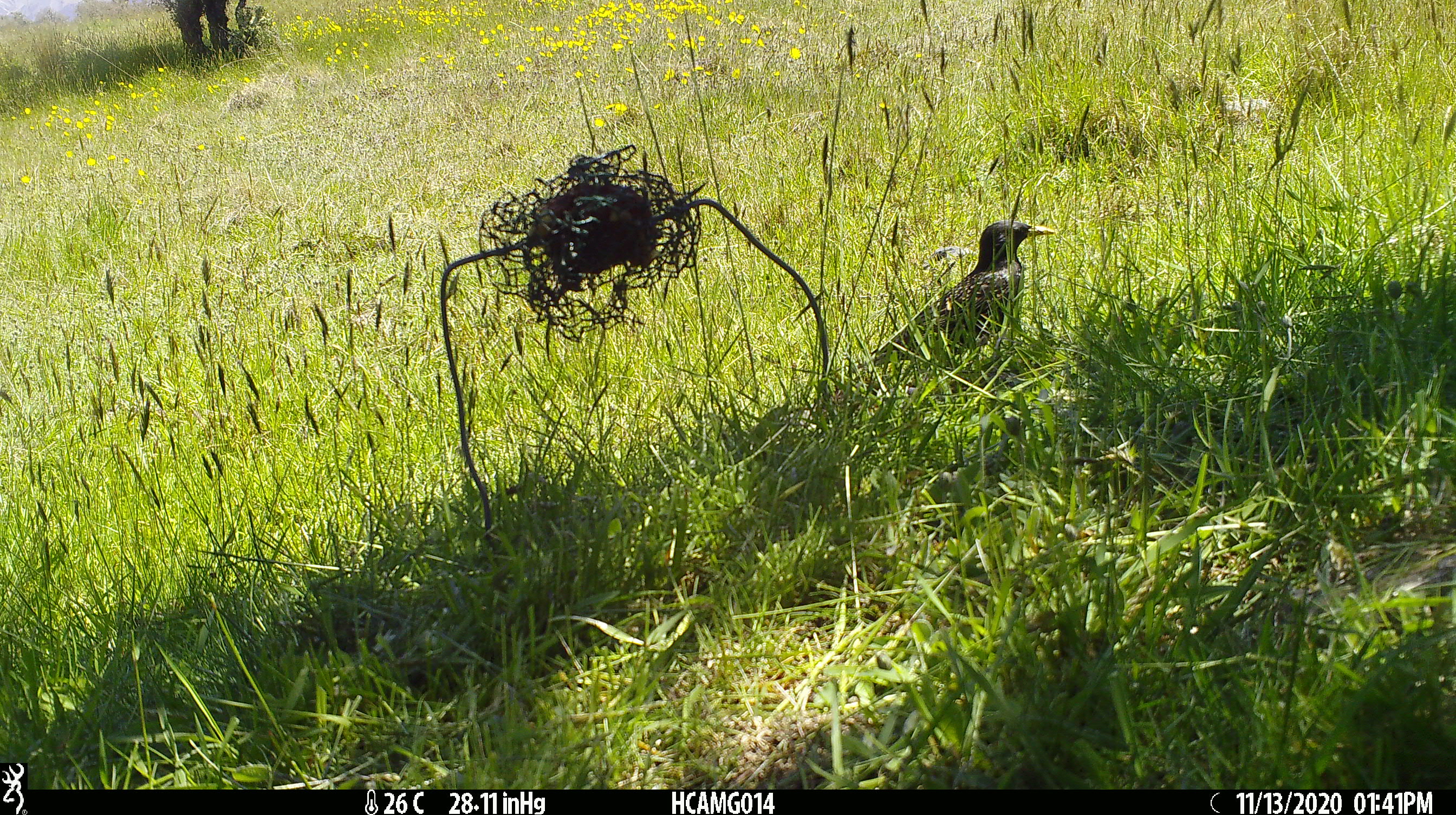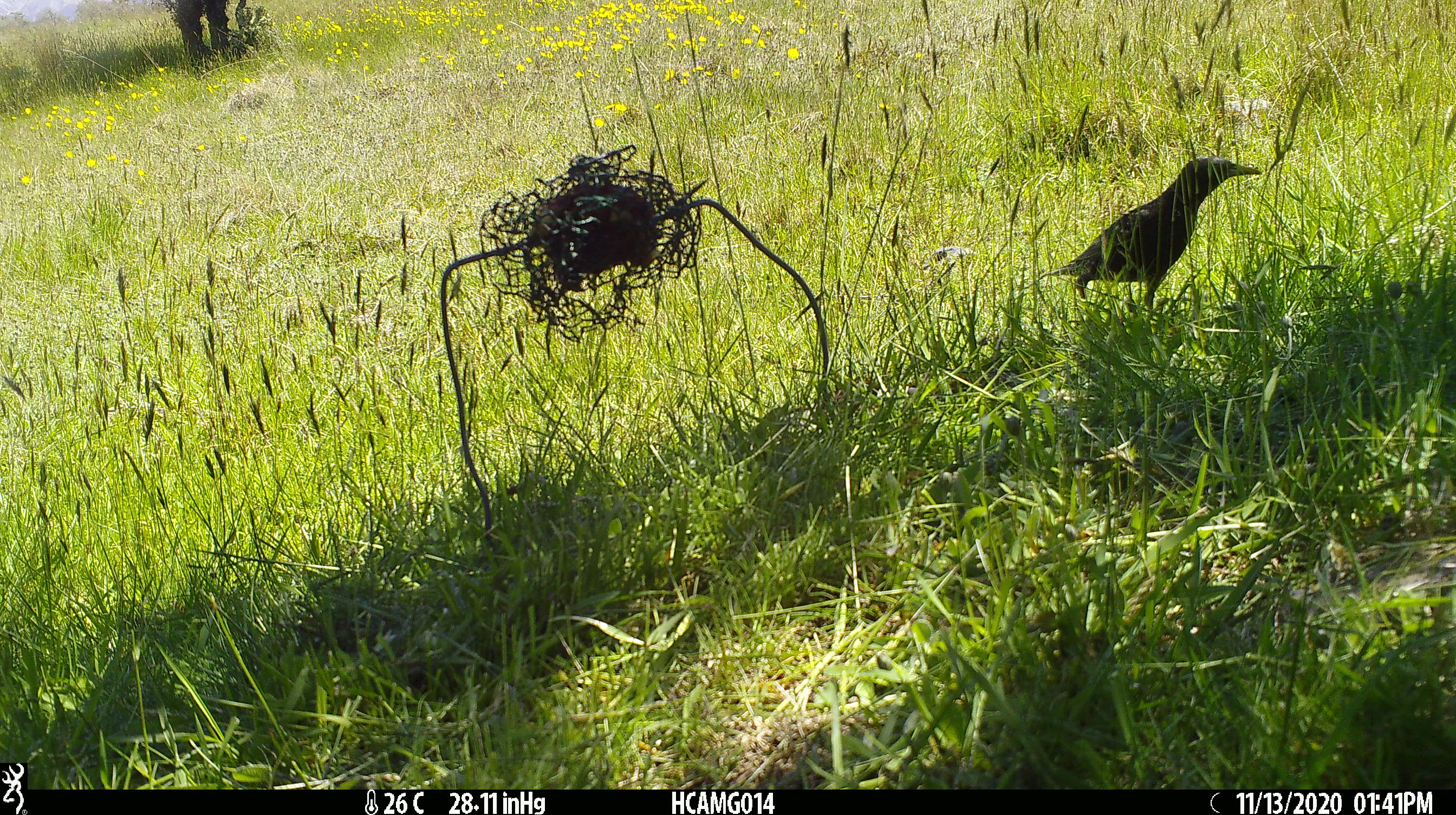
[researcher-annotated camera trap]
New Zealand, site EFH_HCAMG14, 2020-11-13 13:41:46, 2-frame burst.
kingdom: Animalia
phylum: Chordata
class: Aves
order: Passeriformes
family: Sturnidae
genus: Sturnus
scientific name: Sturnus vulgaris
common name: european starling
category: starling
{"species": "starling (european starling) (Sturnus vulgaris)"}